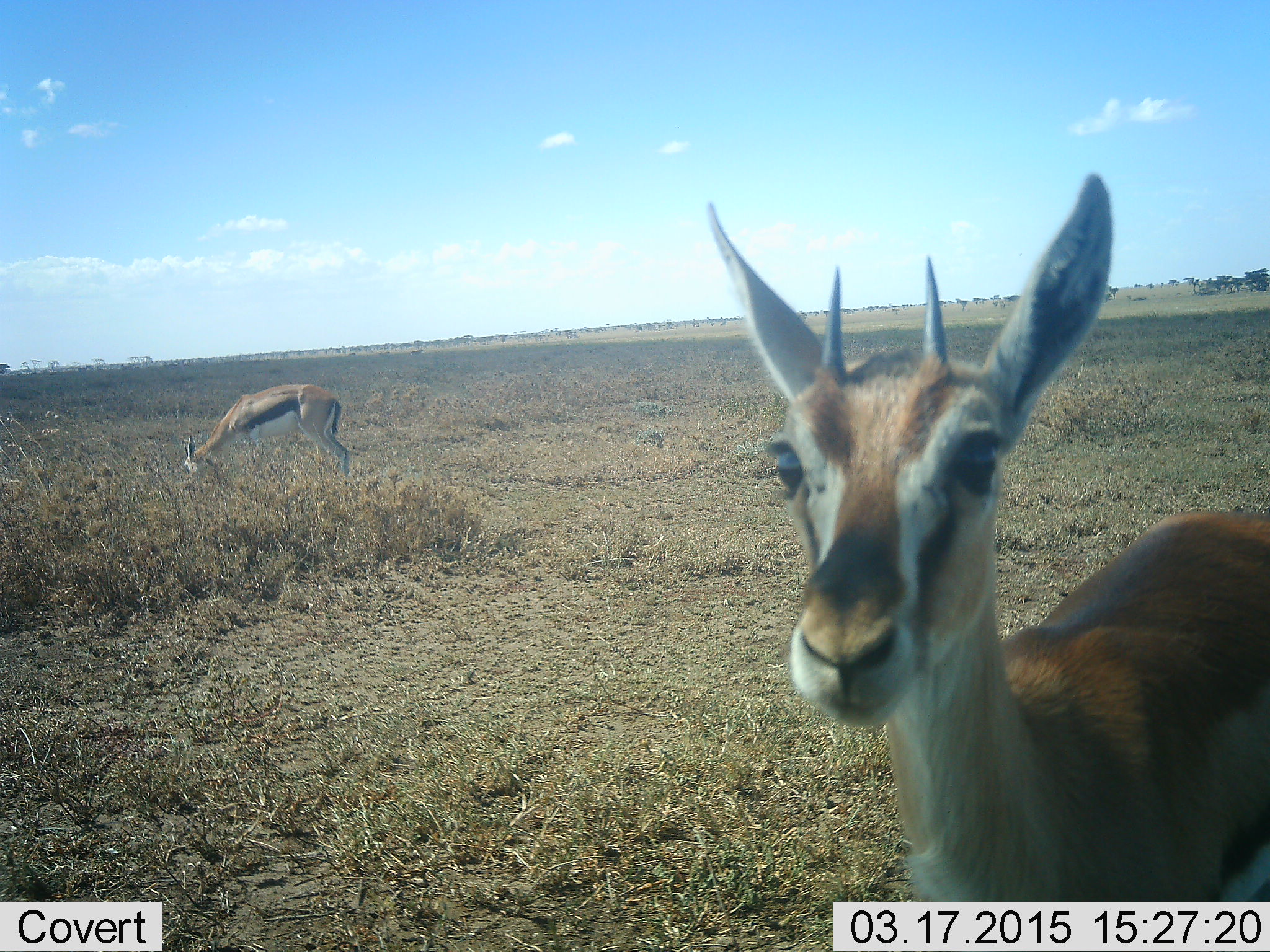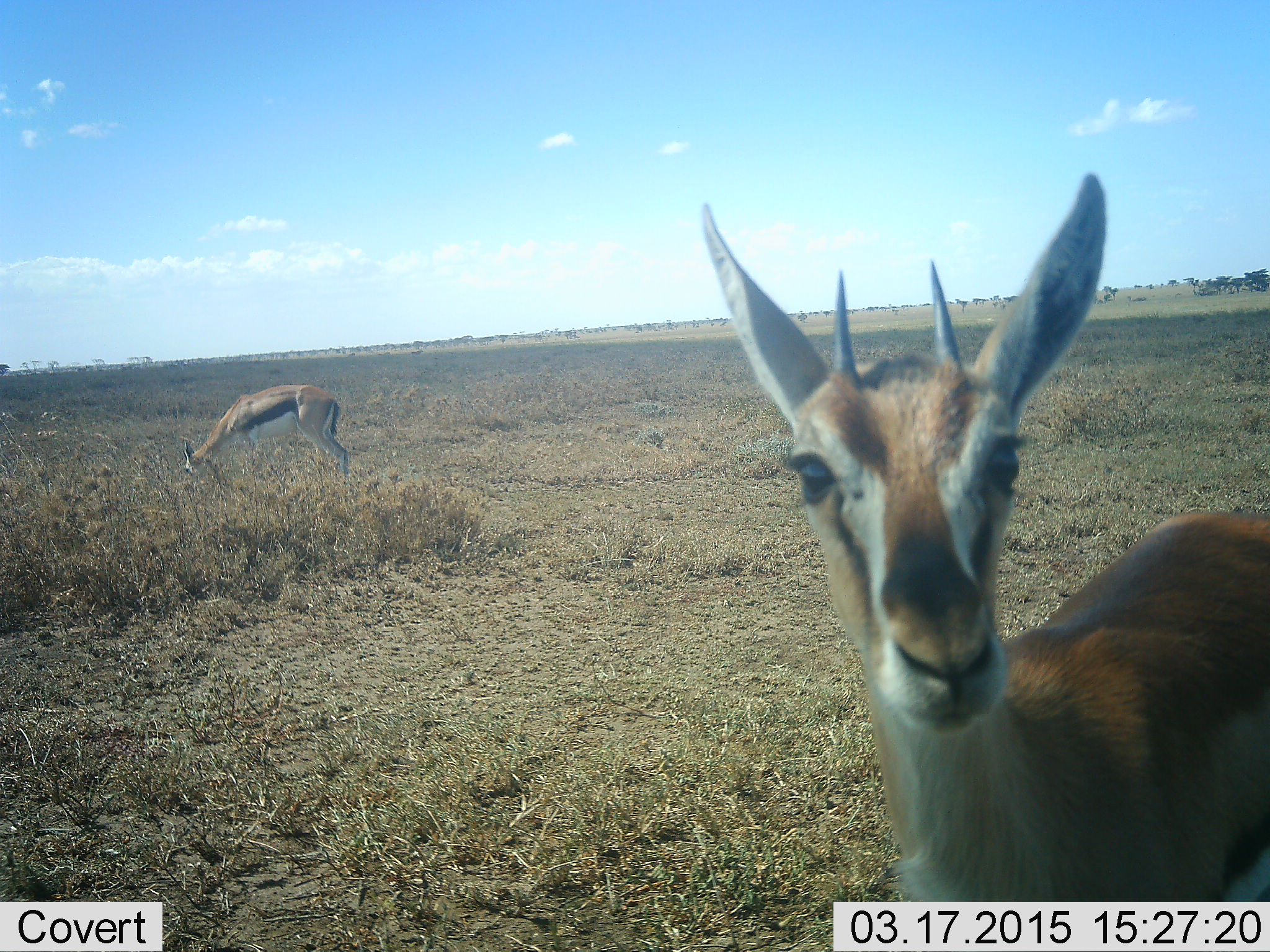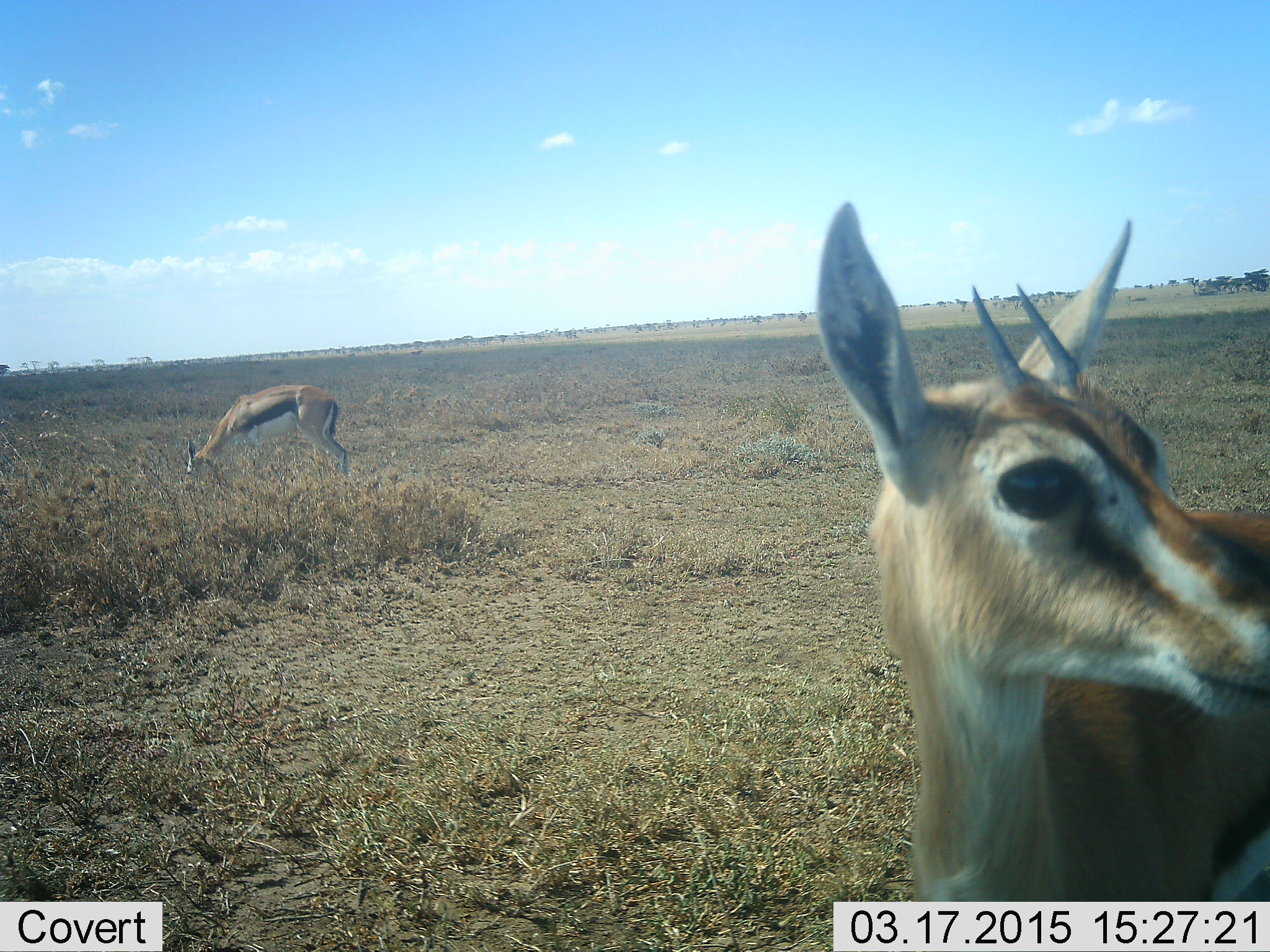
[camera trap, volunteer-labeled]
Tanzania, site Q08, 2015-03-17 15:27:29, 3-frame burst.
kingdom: Animalia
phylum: Chordata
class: Mammalia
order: Artiodactyla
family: Bovidae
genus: Eudorcas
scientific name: Eudorcas thomsonii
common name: thomson's gazelle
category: gazellethomsons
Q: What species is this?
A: Gazellethomsons (thomson's gazelle) (Eudorcas thomsonii).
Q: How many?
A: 2.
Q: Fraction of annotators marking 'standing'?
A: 100%.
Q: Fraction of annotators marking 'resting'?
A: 0%.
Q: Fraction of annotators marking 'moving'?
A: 0%.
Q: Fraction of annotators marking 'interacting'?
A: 0%.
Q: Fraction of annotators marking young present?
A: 0%.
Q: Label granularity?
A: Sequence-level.